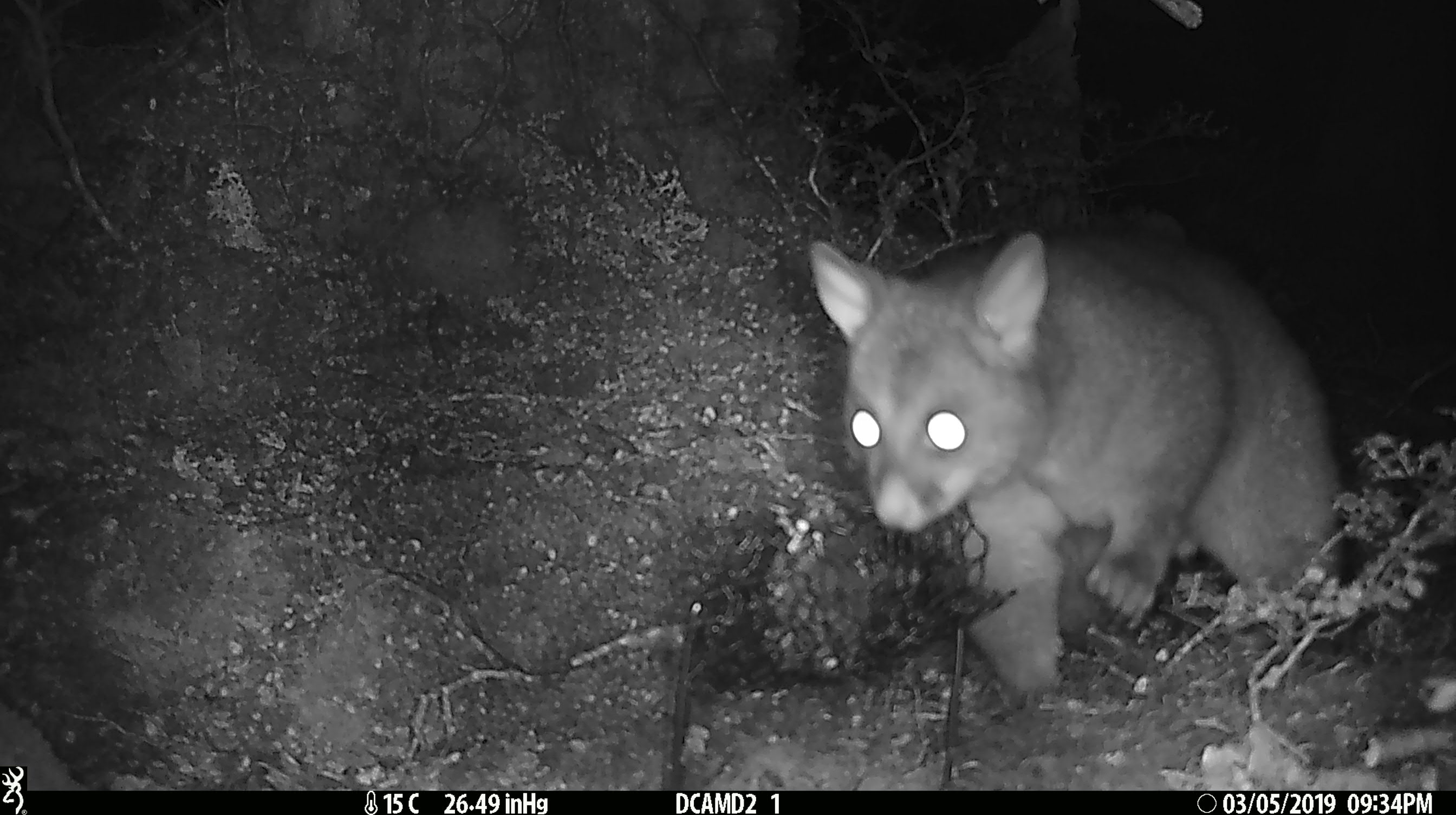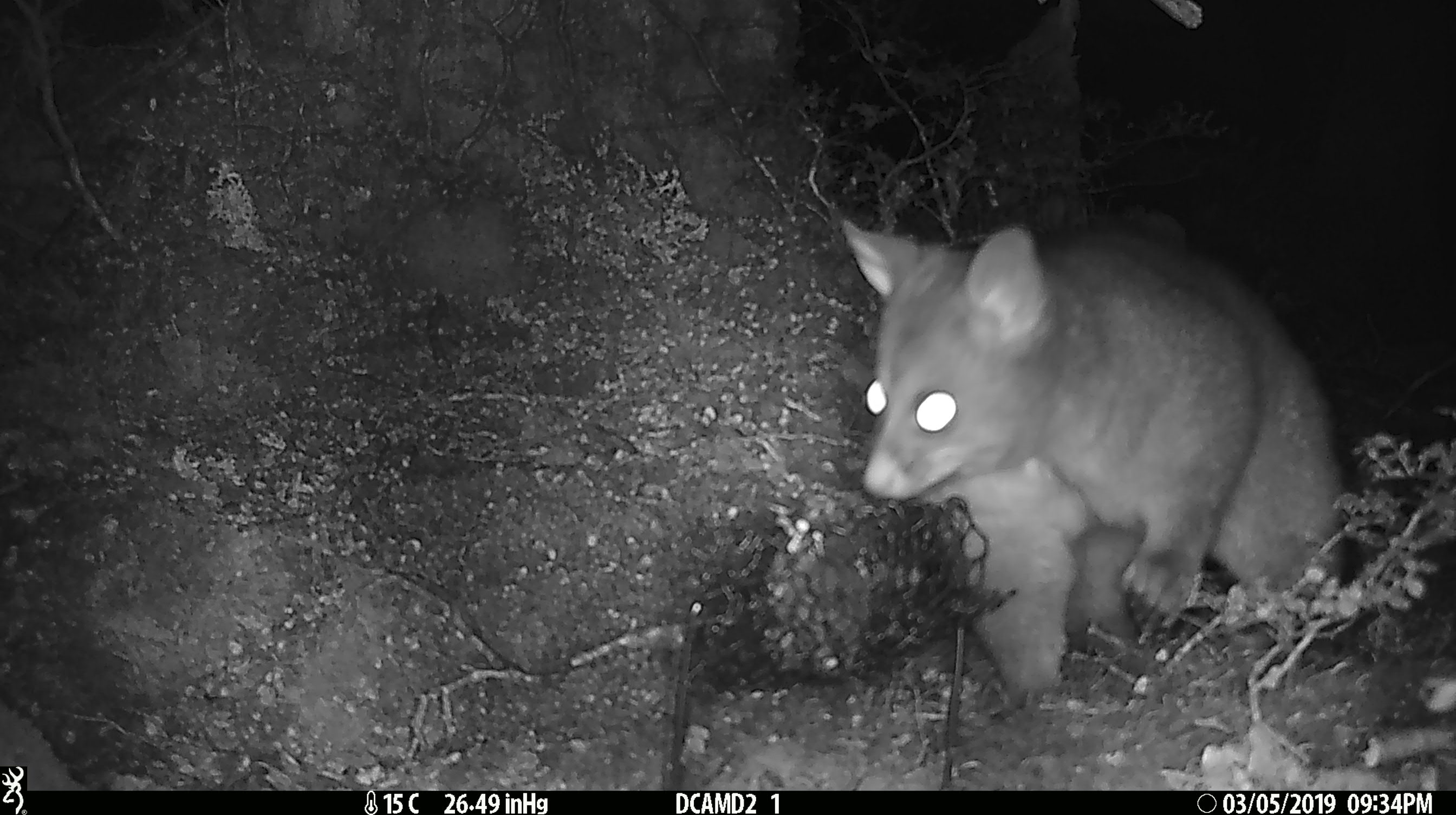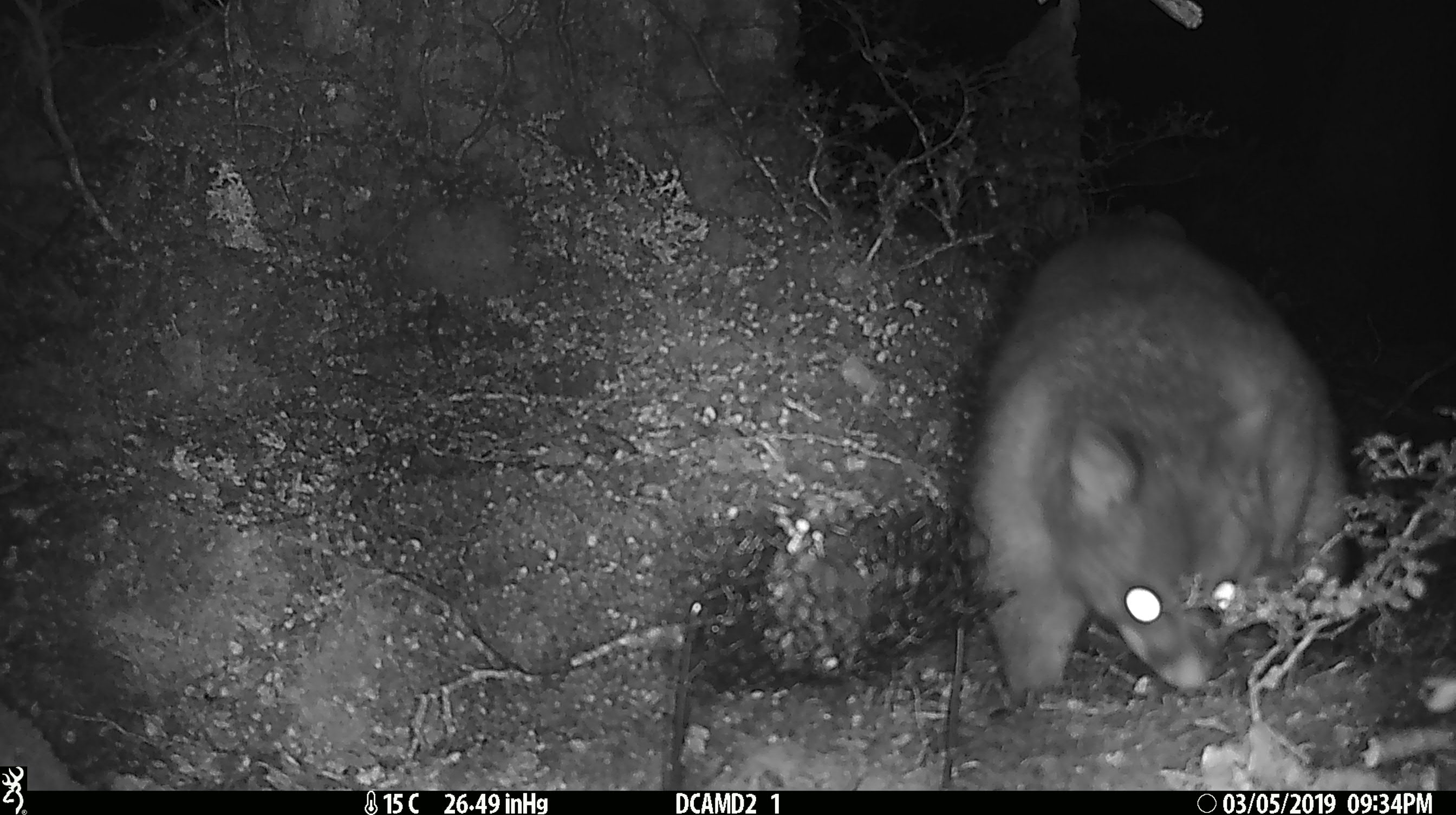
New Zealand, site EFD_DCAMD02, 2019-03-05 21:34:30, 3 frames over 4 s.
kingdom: Animalia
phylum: Chordata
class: Mammalia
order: Diprotodontia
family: Phalangeridae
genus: Trichosurus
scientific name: Trichosurus vulpecula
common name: common brushtail possum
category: possum